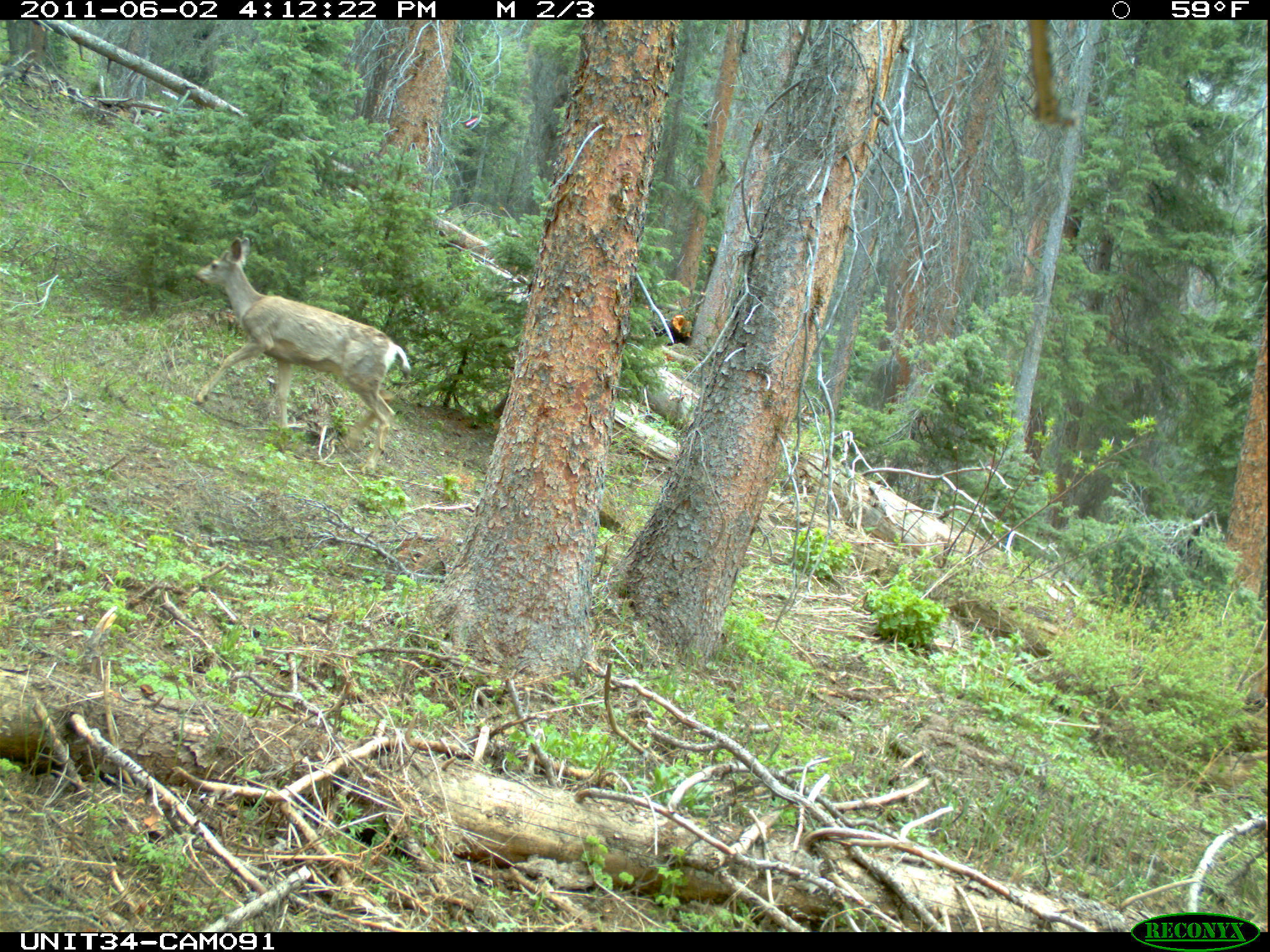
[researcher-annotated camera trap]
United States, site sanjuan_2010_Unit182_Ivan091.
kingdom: Animalia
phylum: Chordata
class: Mammalia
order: Artiodactyla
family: Cervidae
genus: Odocoileus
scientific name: Odocoileus hemionus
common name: mule deer